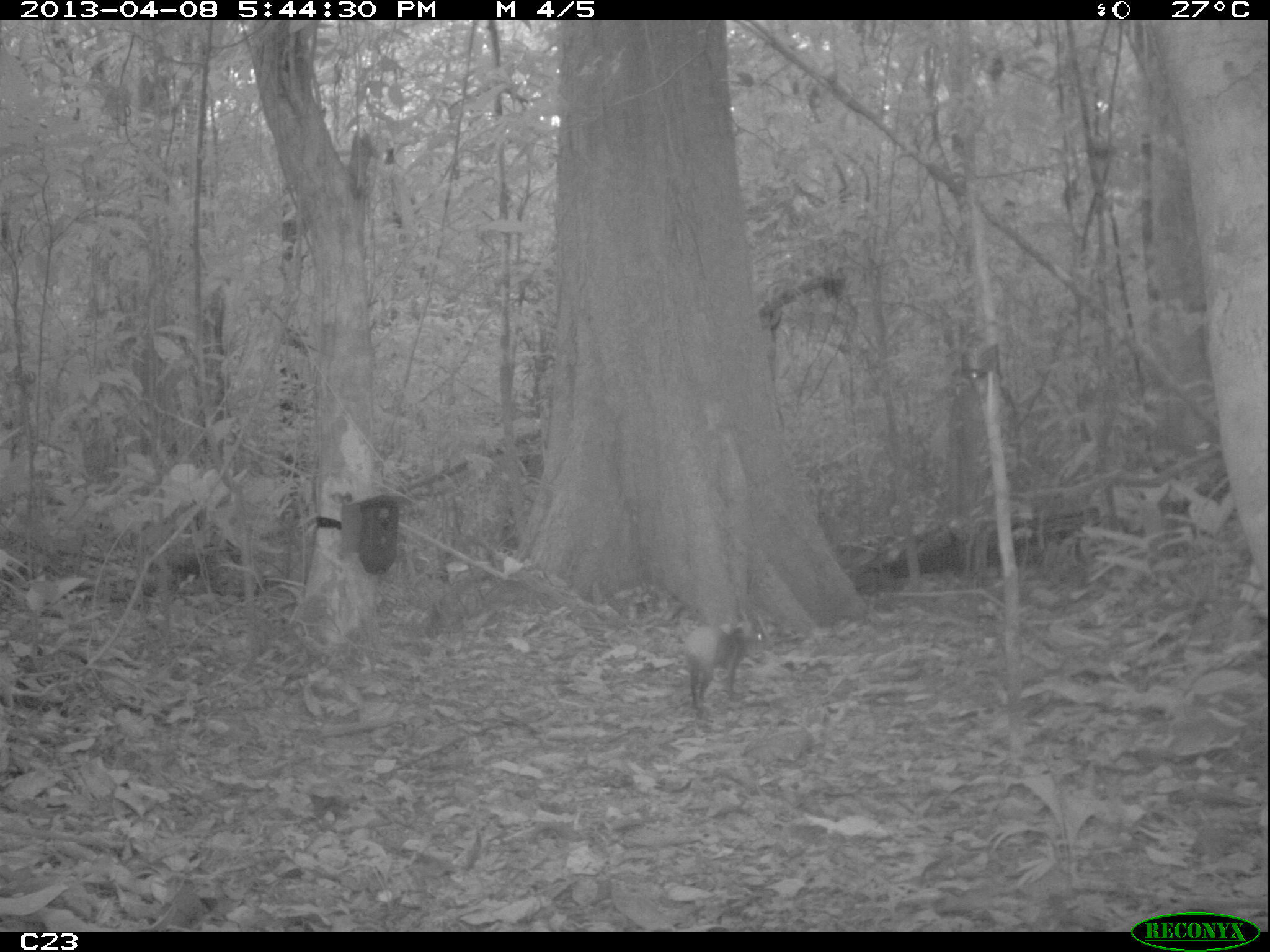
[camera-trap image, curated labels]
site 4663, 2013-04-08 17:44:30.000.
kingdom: Animalia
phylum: Chordata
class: Mammalia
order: Rodentia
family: Dasyproctidae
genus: Dasyprocta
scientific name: Dasyprocta leporina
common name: red-rumped agouti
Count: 1.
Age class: adult.